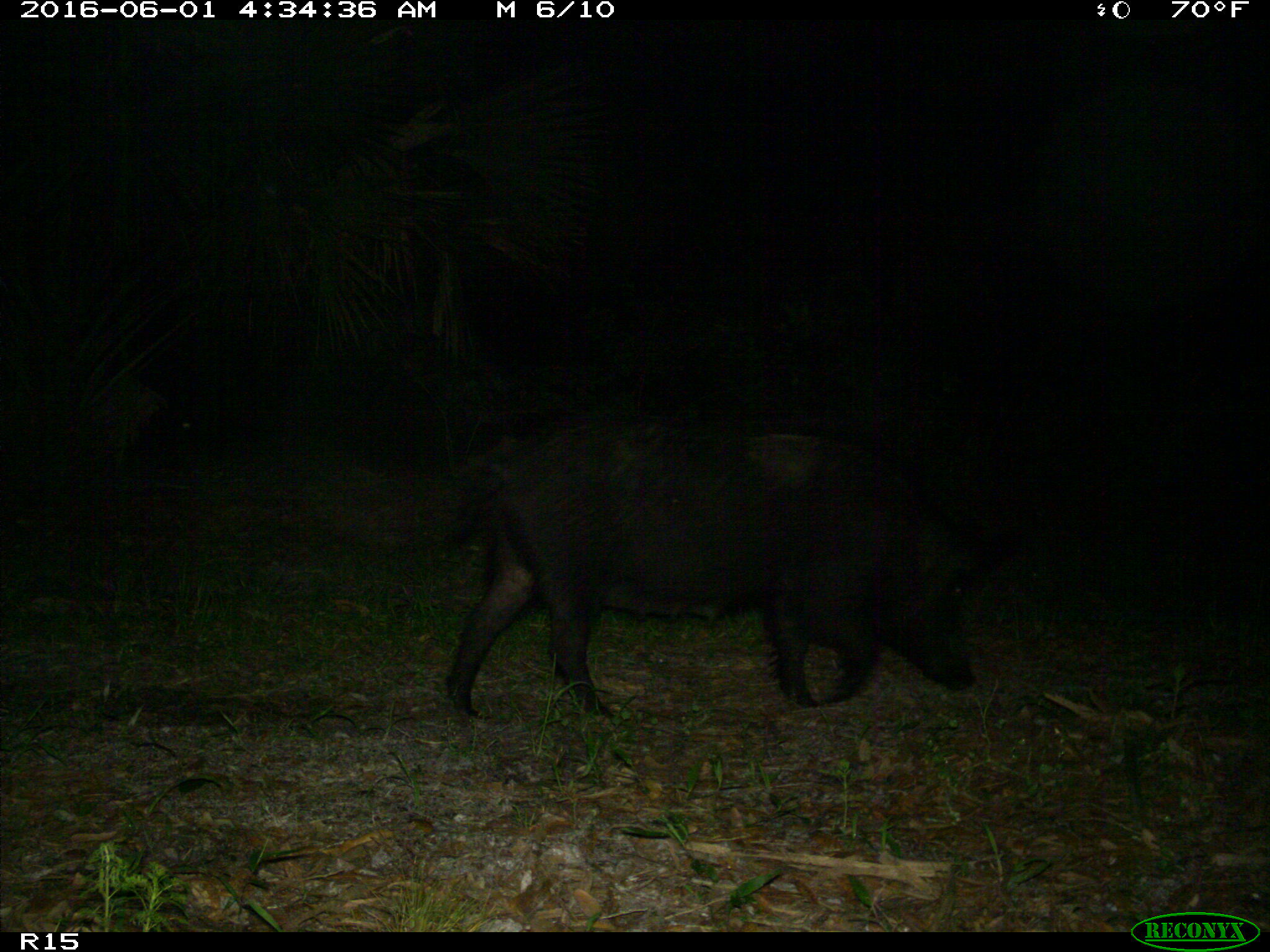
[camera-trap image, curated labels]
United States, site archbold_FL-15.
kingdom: Animalia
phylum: Chordata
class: Mammalia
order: Artiodactyla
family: Suidae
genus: Sus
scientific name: Sus scrofa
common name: wild boar